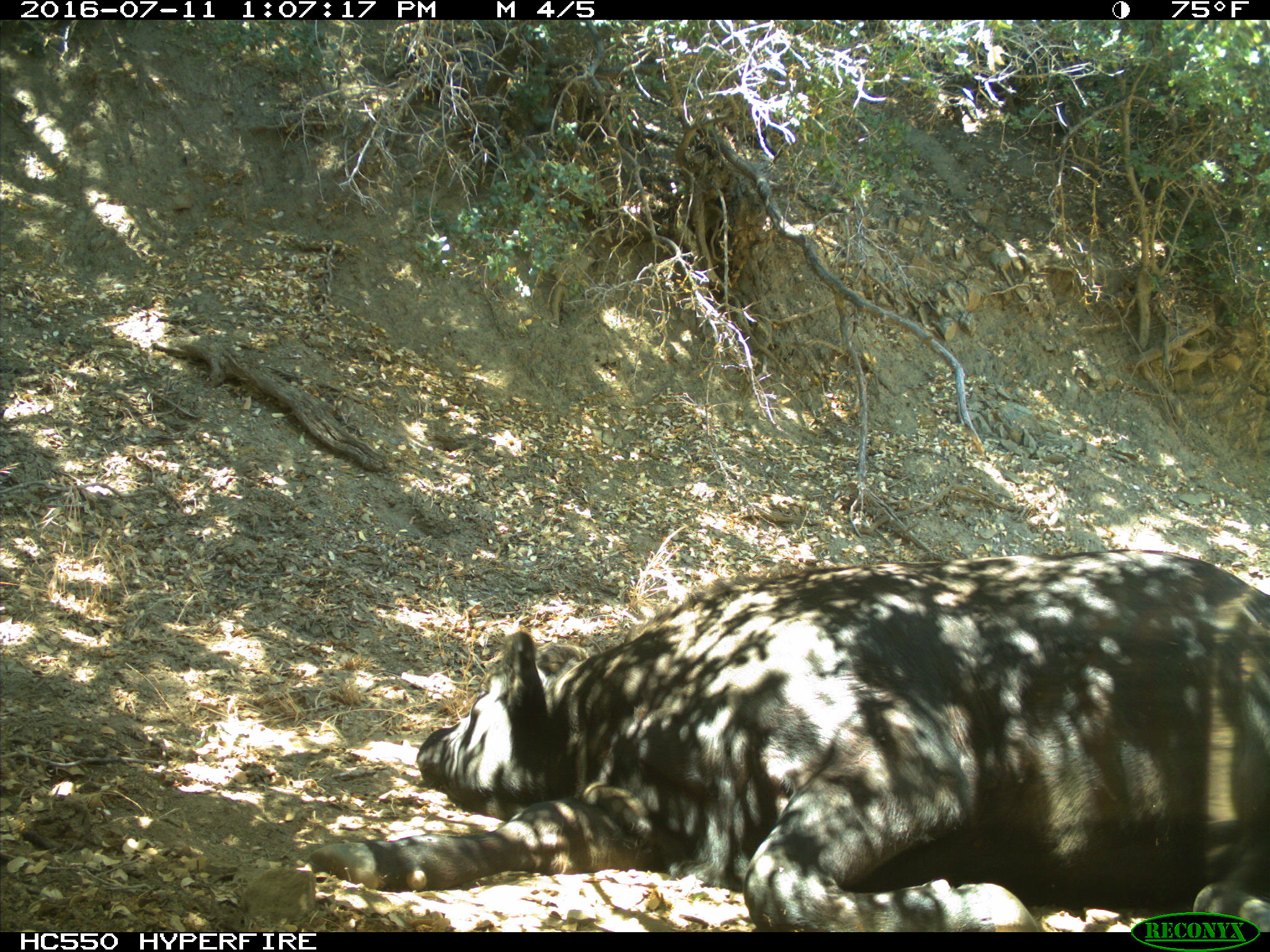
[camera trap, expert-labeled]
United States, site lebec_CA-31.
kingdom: Animalia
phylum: Chordata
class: Mammalia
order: Artiodactyla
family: Bovidae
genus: Bos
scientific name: Bos taurus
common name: domestic cow